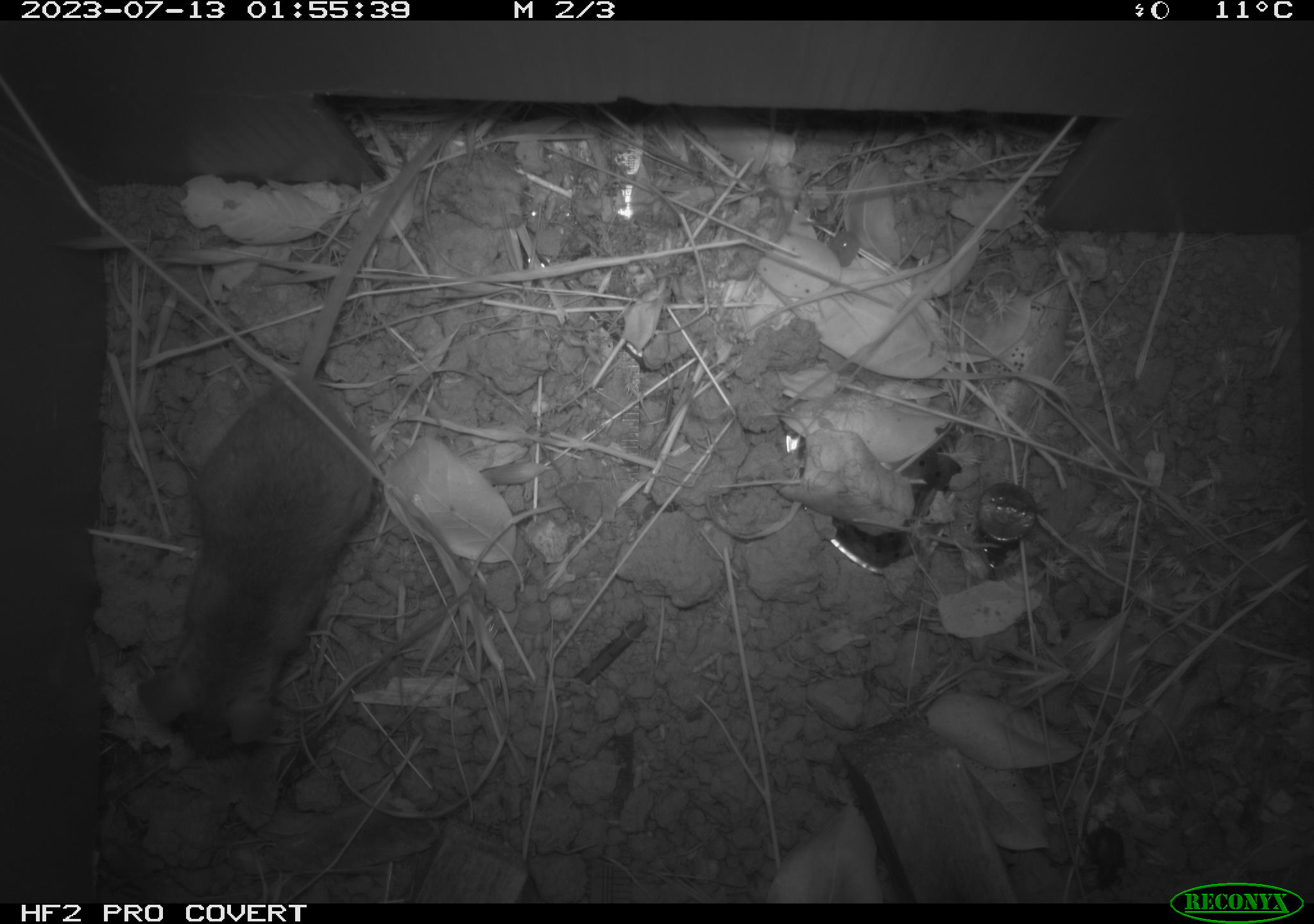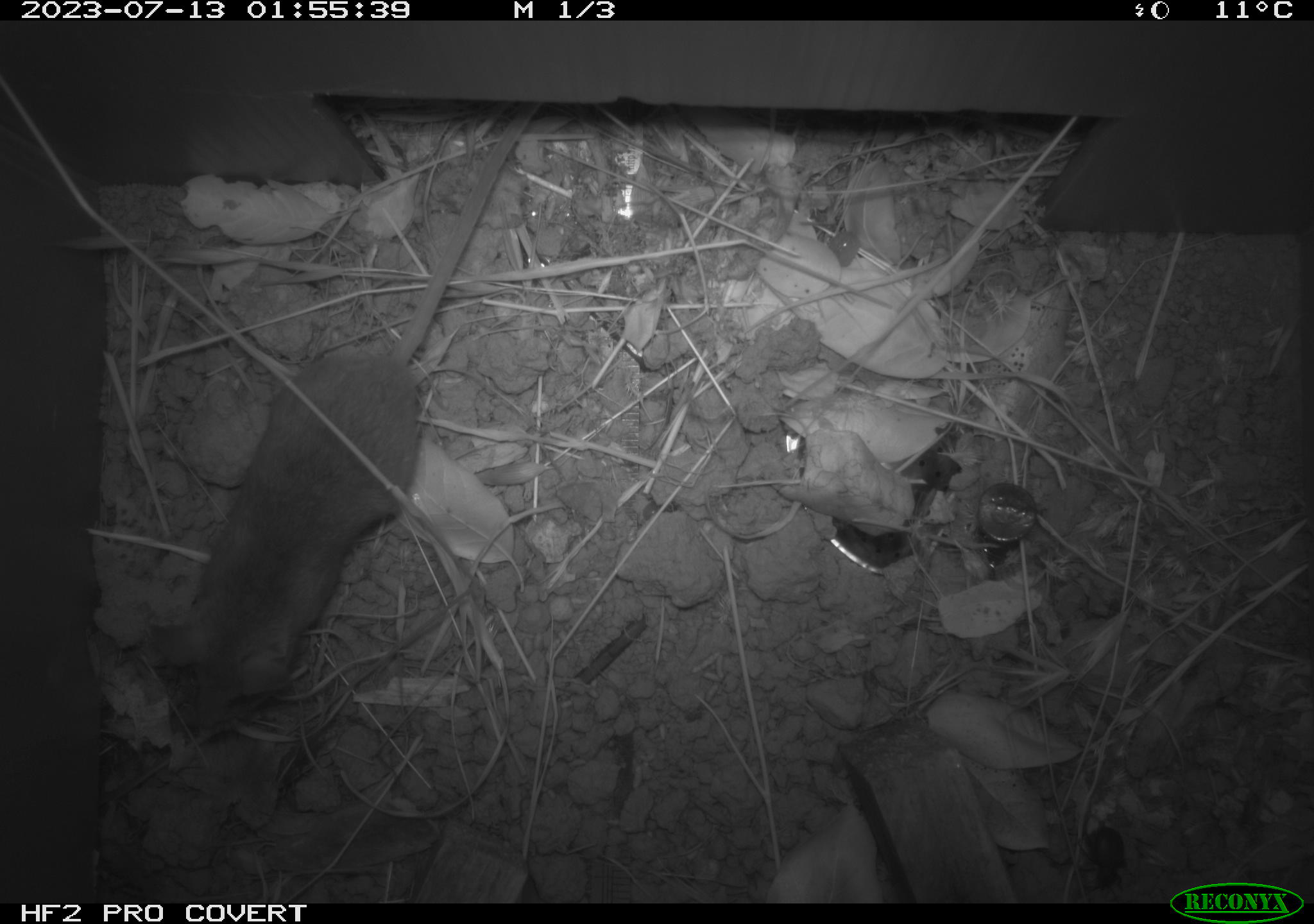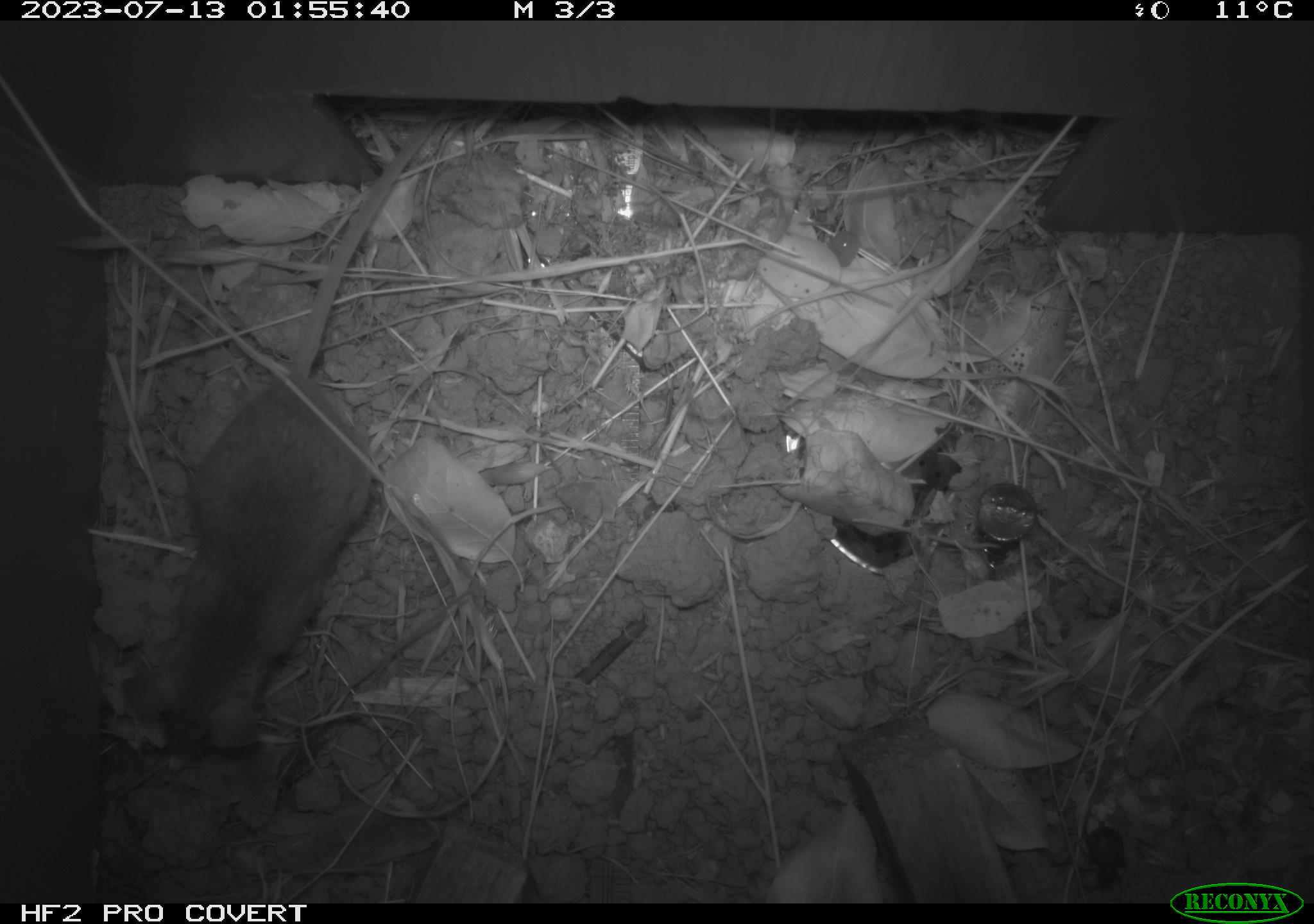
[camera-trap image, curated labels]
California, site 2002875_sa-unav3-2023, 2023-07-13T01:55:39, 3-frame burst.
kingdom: Animalia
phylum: Chordata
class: Mammalia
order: Rodentia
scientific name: Rodentia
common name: mouse species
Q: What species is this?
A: Mouse species (Rodentia).